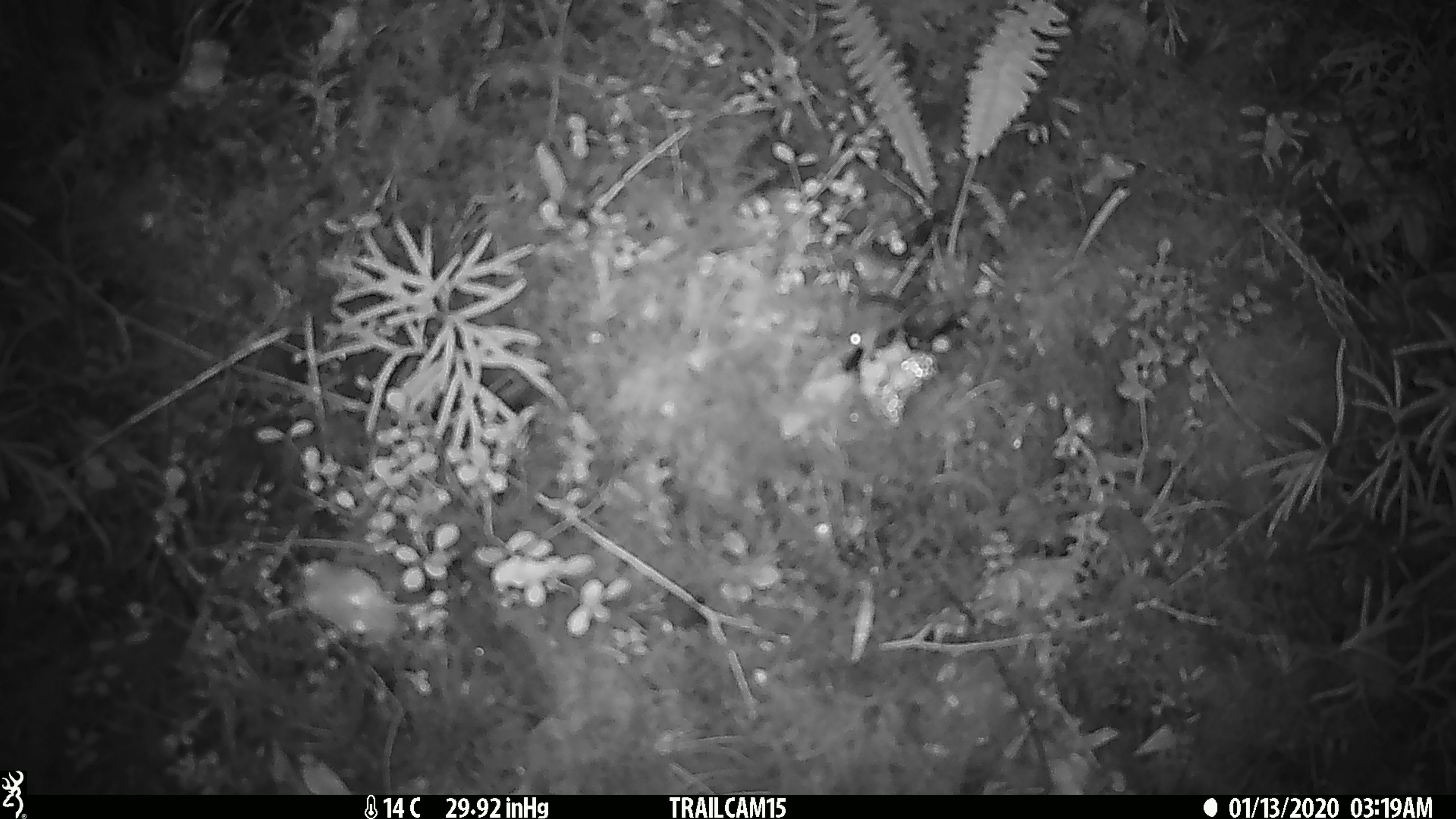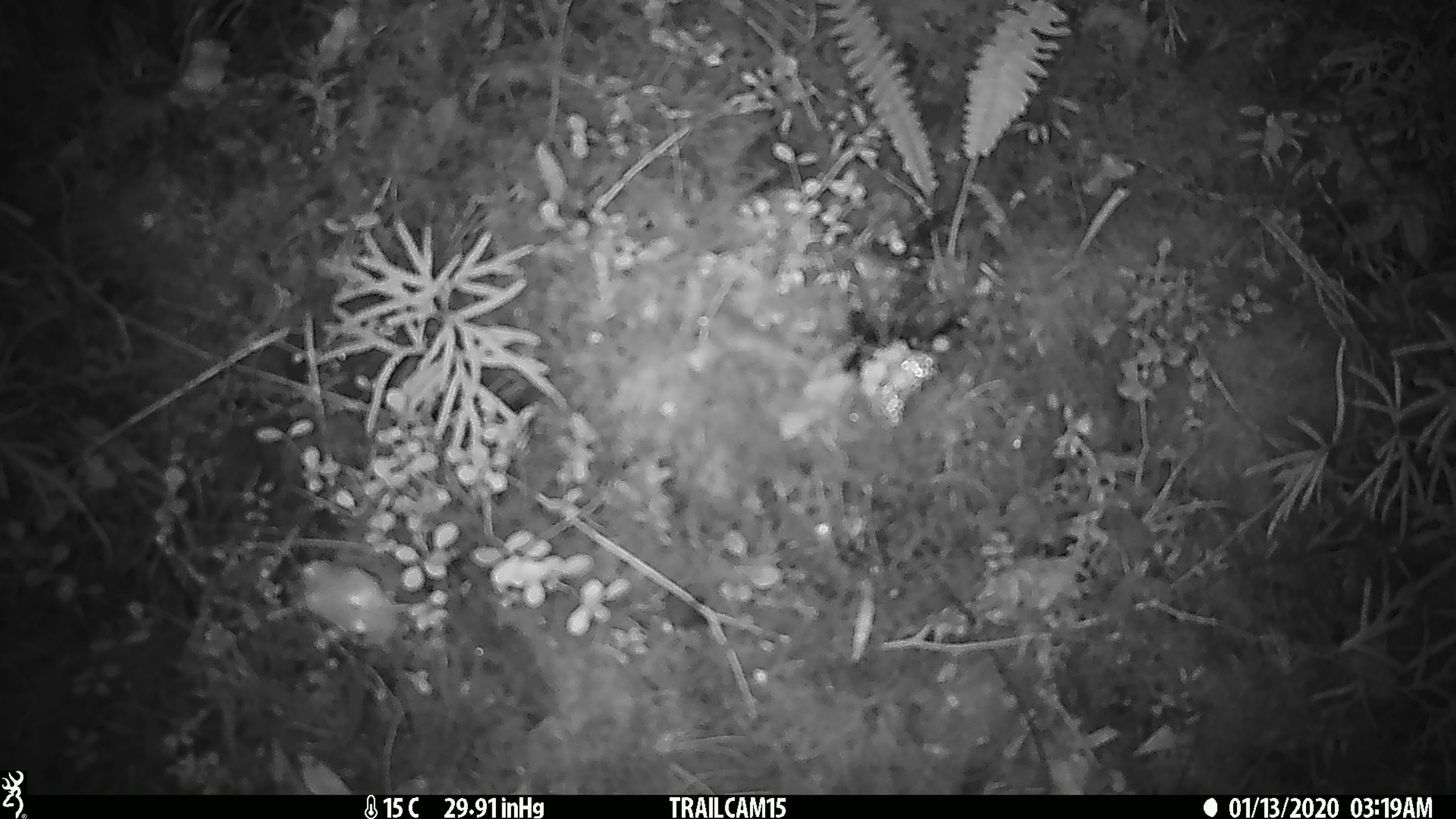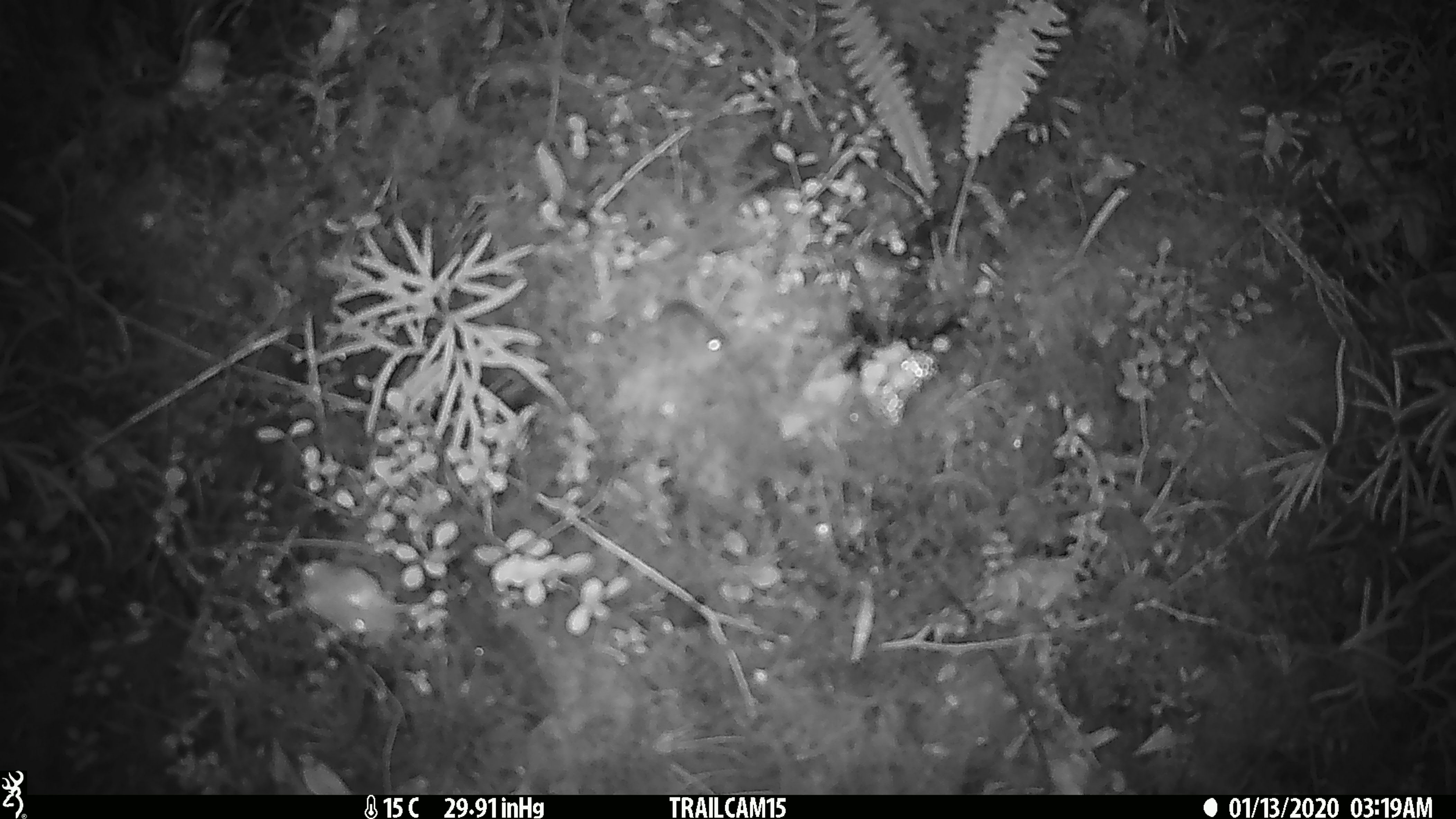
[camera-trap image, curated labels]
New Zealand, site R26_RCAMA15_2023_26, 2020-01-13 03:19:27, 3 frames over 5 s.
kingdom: Animalia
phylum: Chordata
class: Mammalia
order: Rodentia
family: Muridae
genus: Mus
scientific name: Mus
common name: mouse